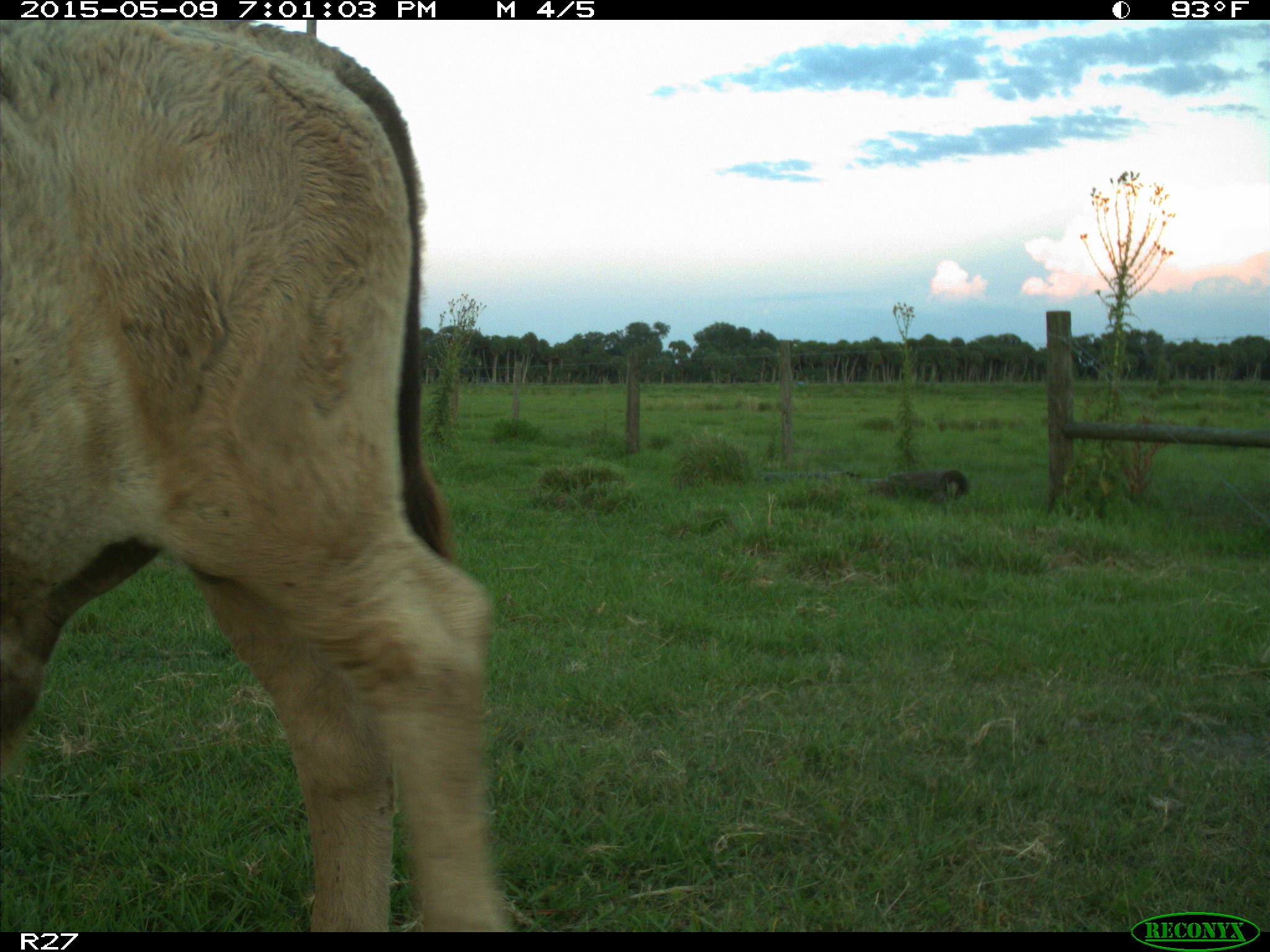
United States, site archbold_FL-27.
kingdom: Animalia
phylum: Chordata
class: Mammalia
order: Artiodactyla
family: Bovidae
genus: Bos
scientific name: Bos taurus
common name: domestic cow